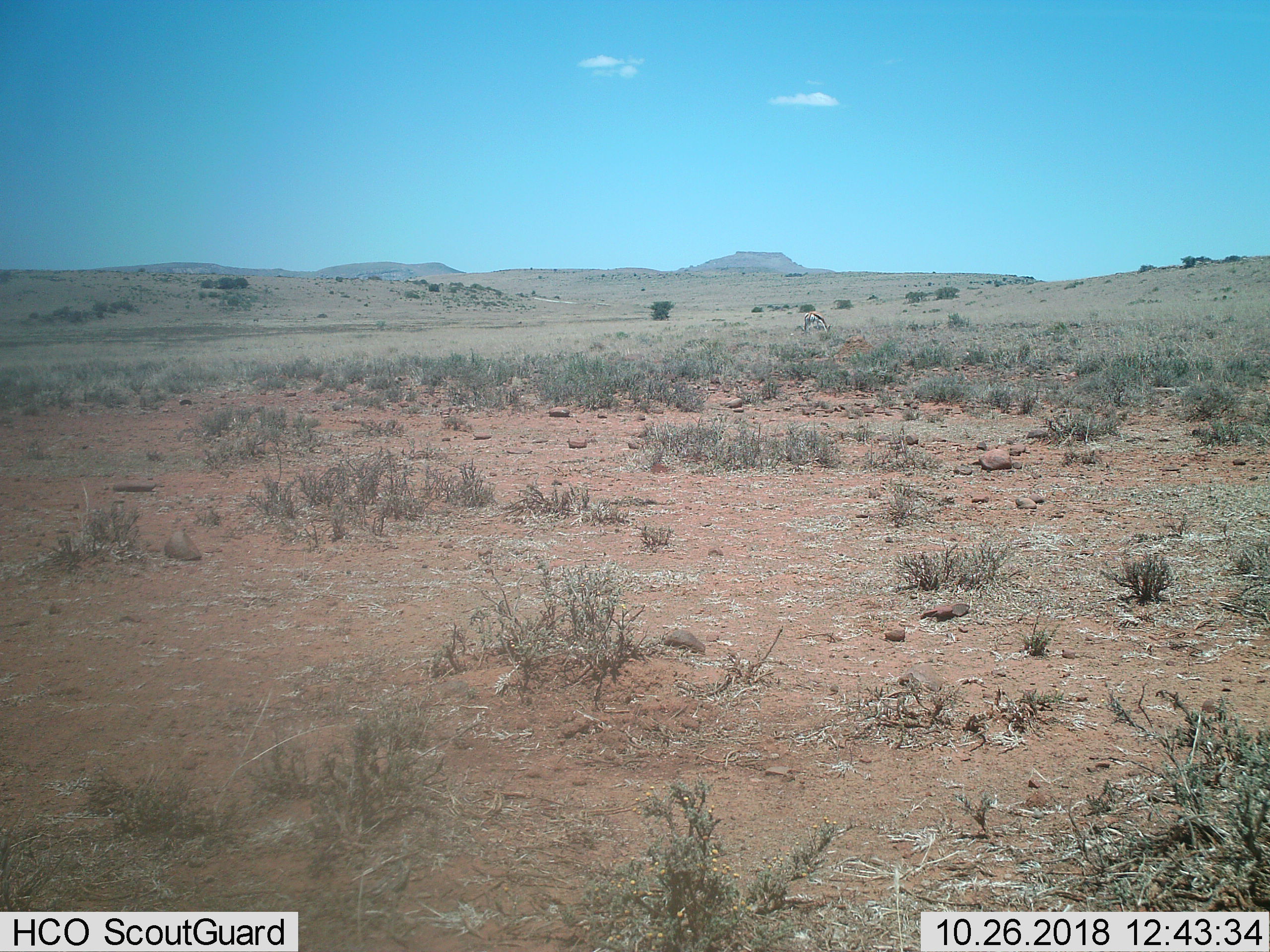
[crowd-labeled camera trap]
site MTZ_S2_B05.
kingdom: Animalia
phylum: Chordata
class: Mammalia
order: Artiodactyla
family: Bovidae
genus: Antidorcas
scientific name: Antidorcas marsupialis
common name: springbok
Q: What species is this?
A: Springbok (Antidorcas marsupialis).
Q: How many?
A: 1.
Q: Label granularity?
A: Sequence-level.